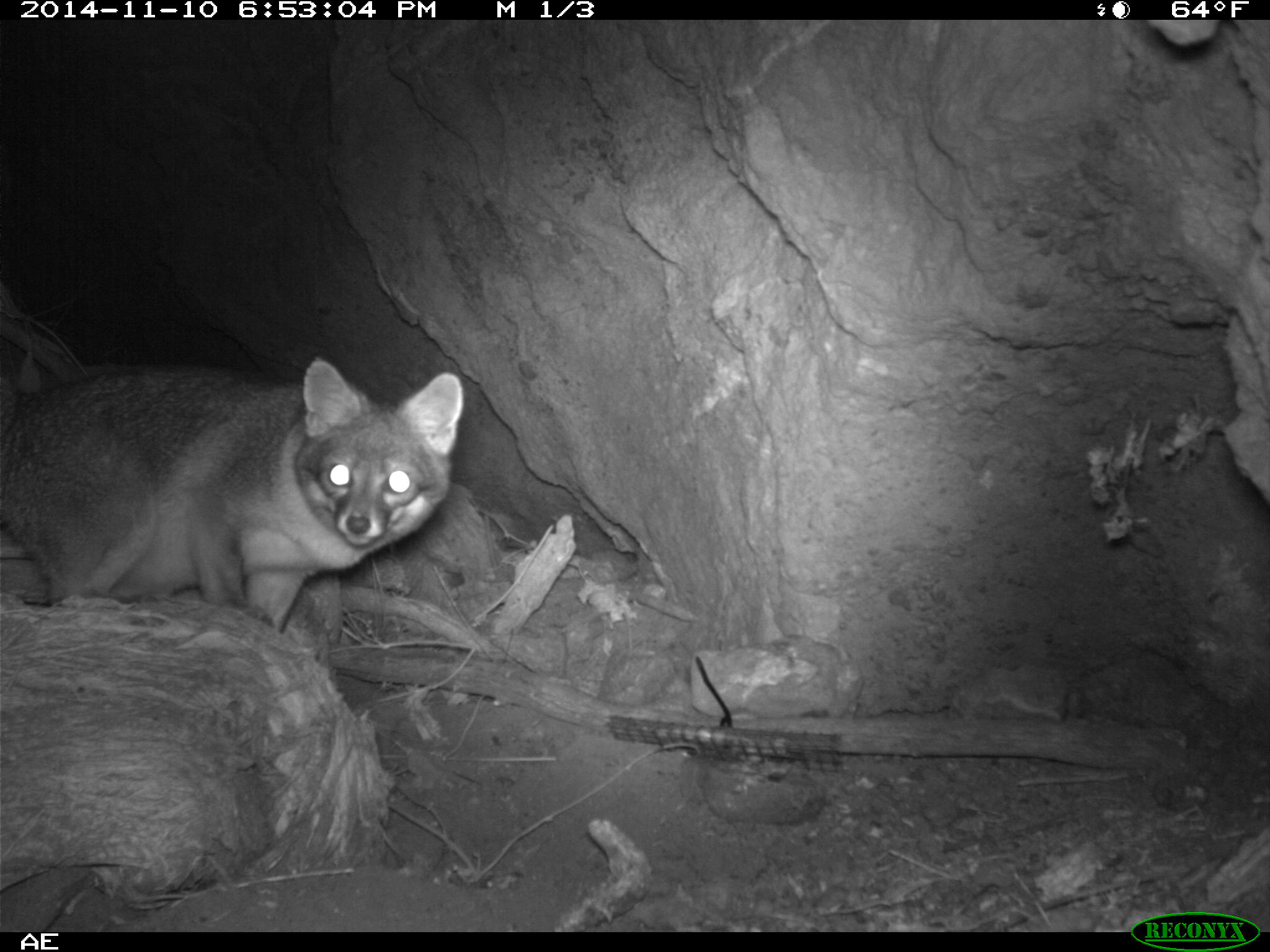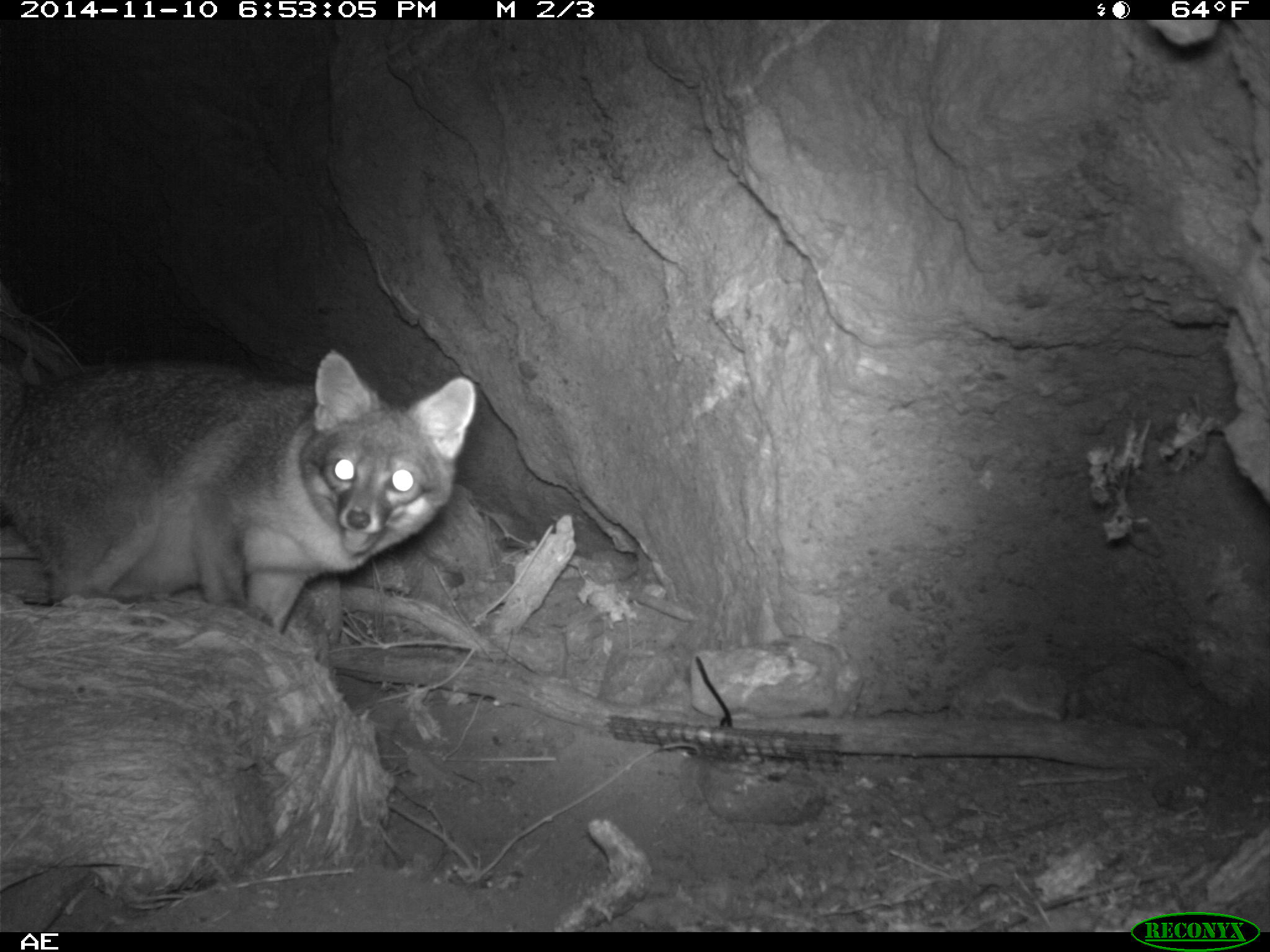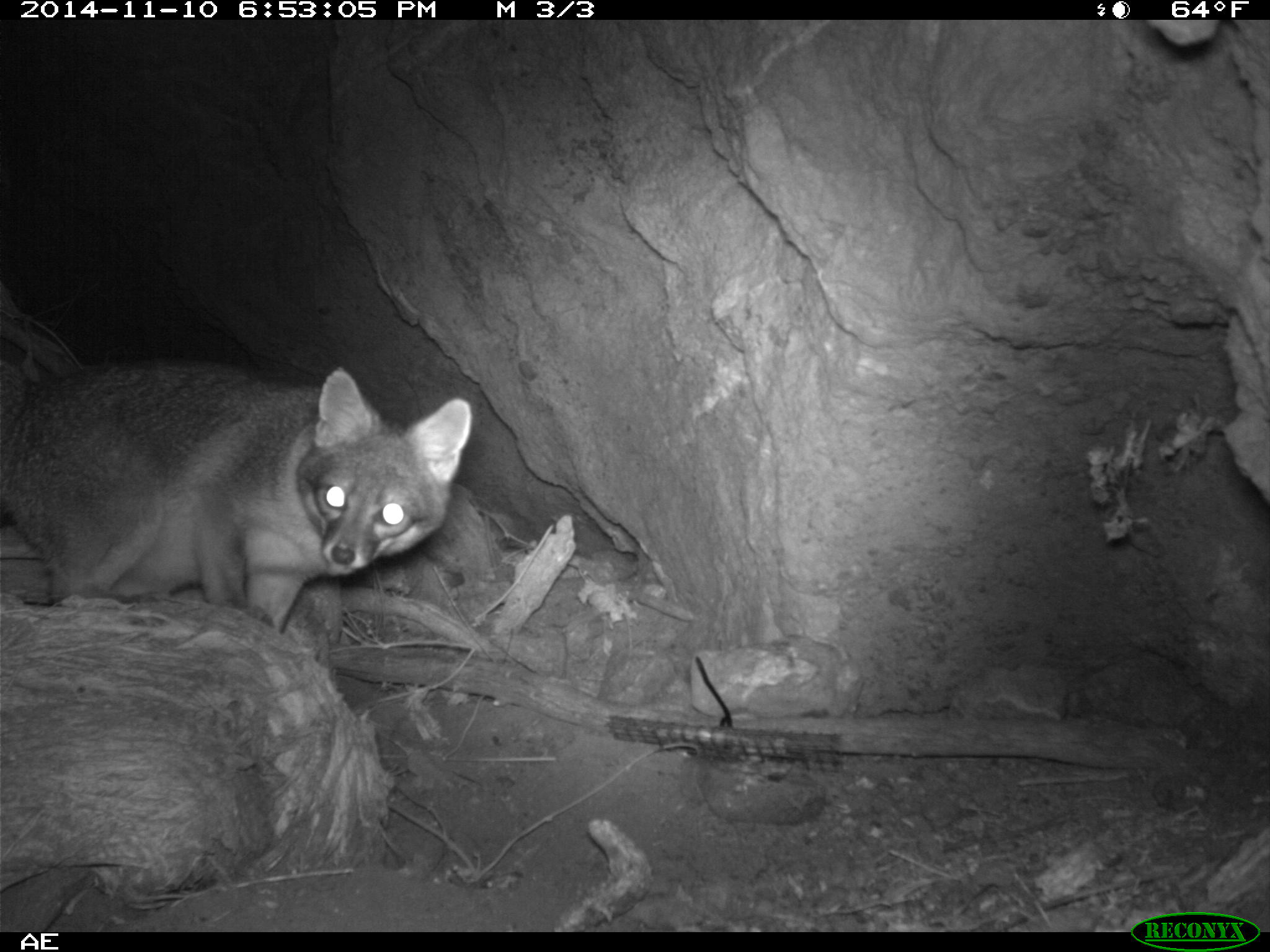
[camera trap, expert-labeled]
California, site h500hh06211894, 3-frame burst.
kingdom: Animalia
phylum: Chordata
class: Mammalia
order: Carnivora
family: Canidae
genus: Urocyon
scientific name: Urocyon littoralis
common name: island fox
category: fox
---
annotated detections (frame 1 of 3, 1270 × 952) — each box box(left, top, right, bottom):
fox: box(0, 357, 462, 632)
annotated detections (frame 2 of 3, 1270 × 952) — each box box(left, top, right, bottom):
fox: box(0, 350, 475, 632)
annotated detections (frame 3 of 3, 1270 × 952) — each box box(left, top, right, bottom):
fox: box(0, 363, 469, 634)